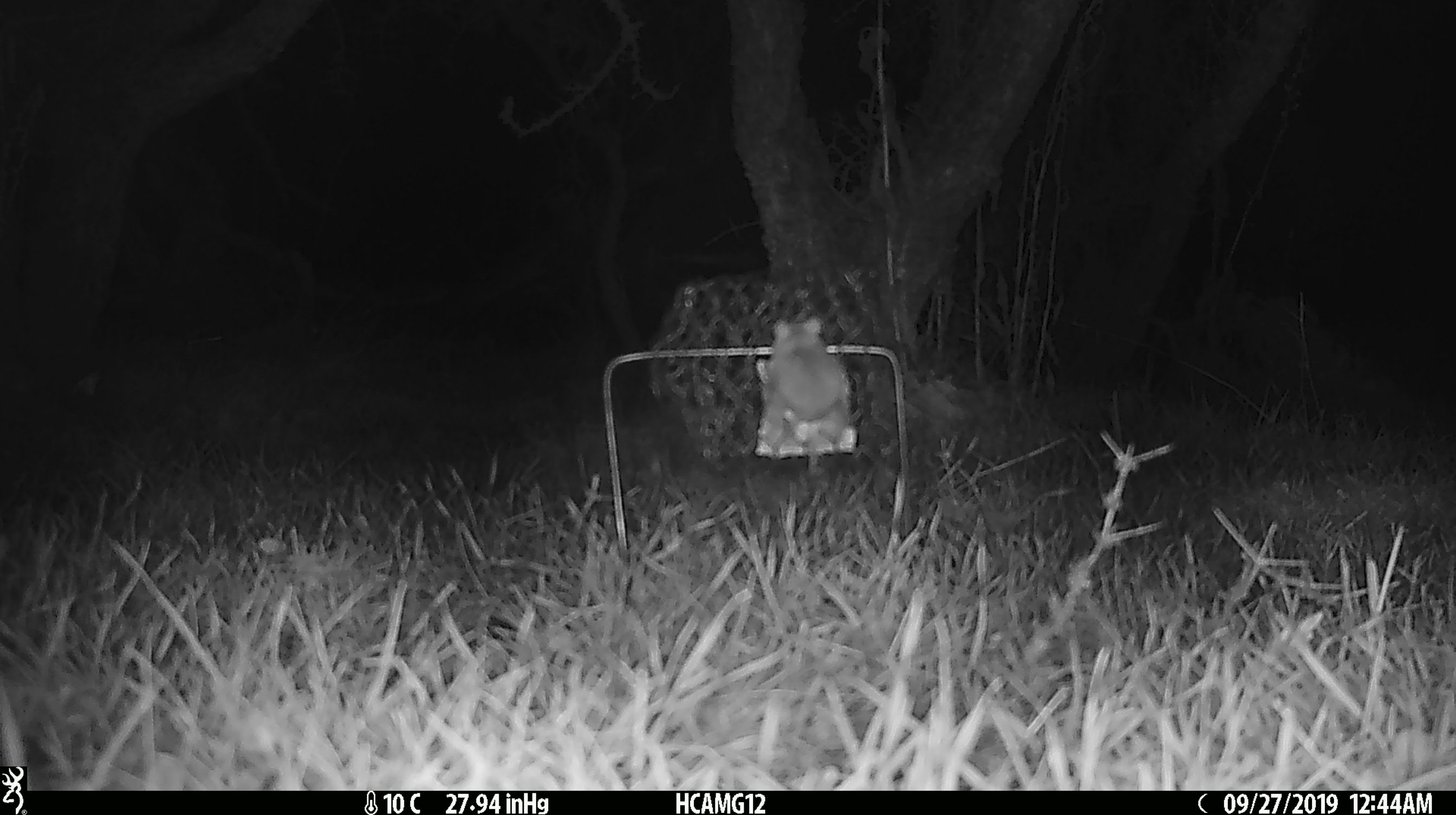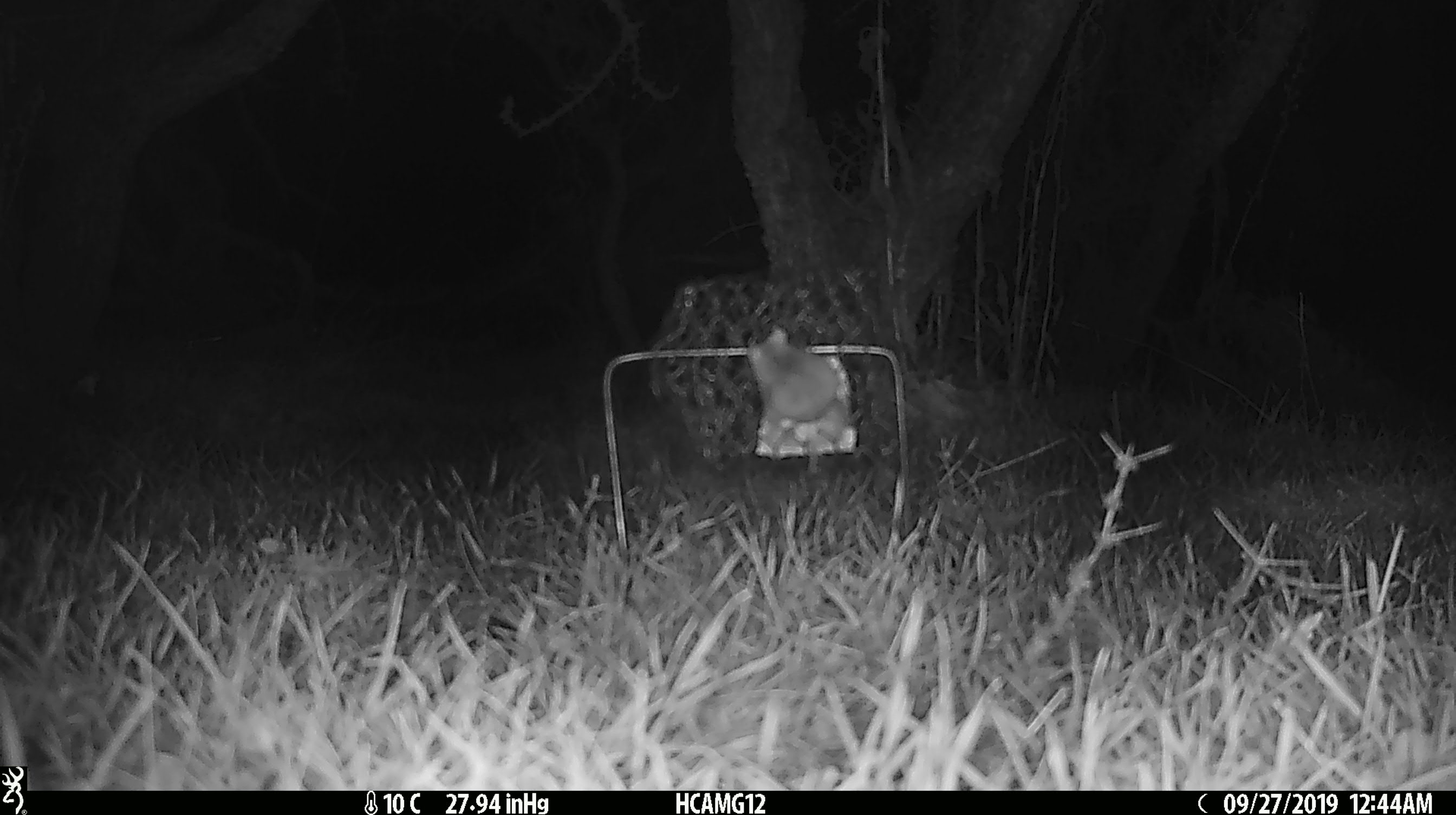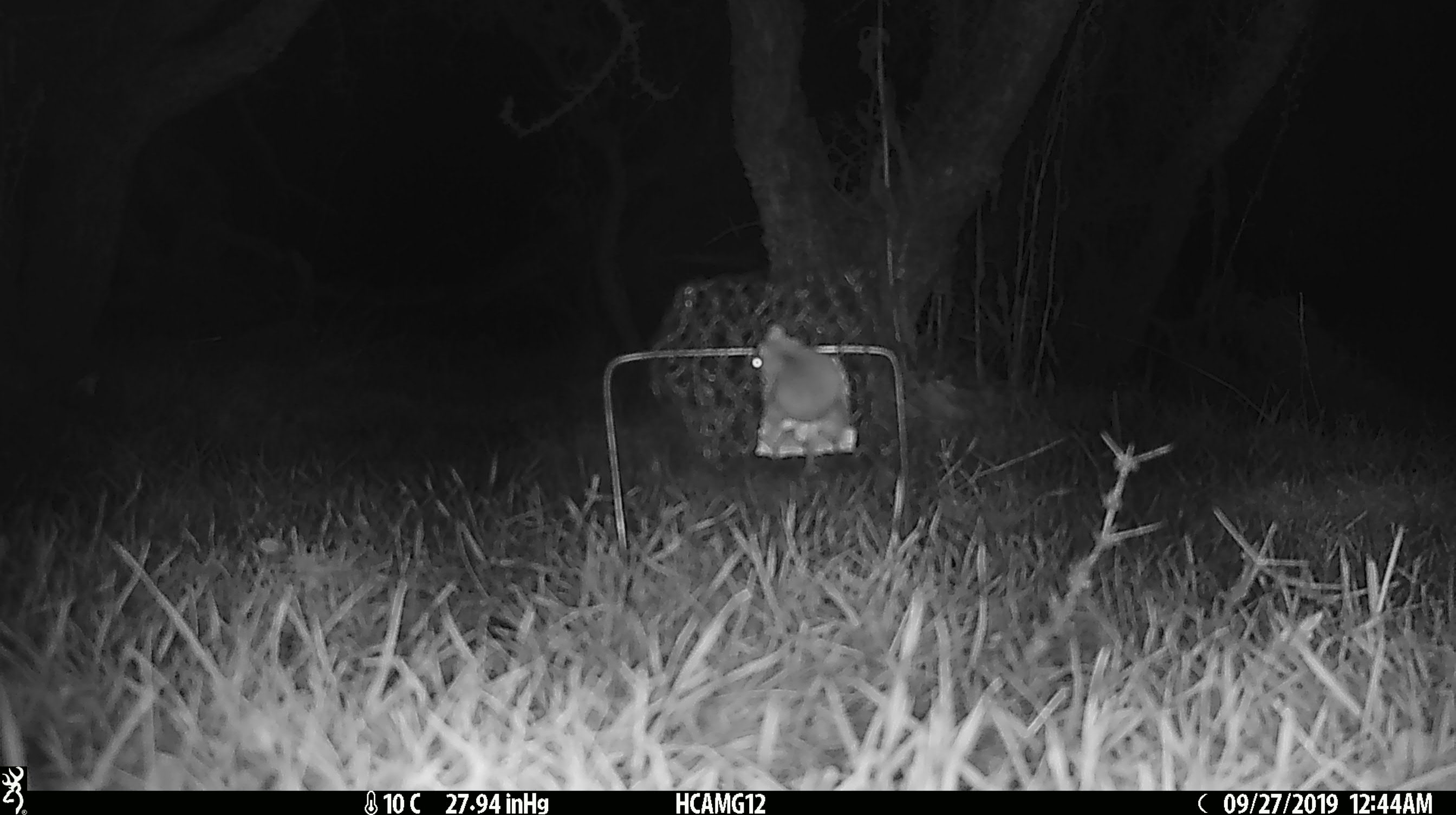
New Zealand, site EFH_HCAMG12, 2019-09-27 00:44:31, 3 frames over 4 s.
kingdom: Animalia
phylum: Chordata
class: Mammalia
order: Rodentia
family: Muridae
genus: Mus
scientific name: Mus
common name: mouse